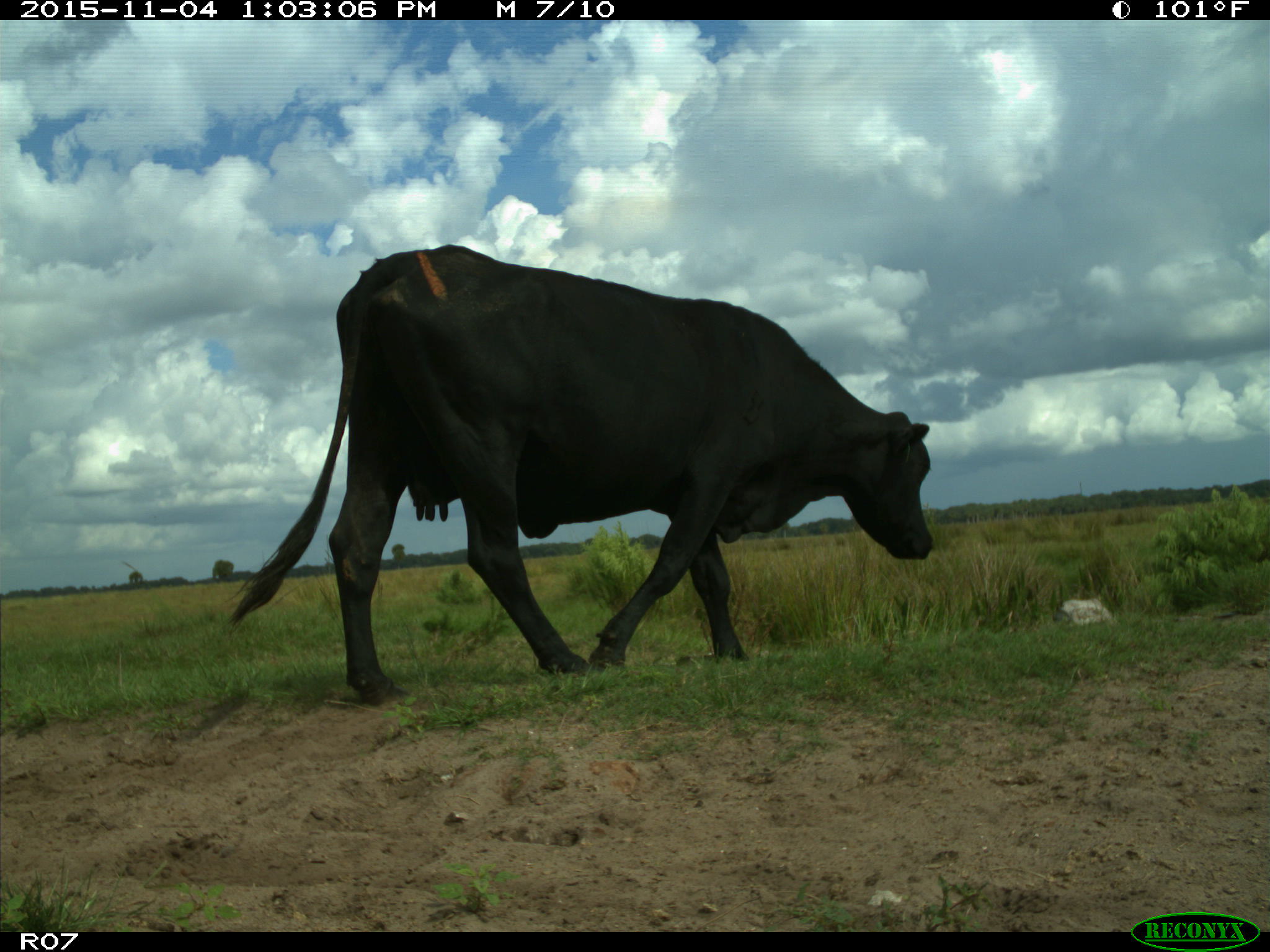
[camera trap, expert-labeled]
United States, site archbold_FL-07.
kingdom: Animalia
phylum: Chordata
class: Mammalia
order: Artiodactyla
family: Bovidae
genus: Bos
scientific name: Bos taurus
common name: domestic cow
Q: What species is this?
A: Bos taurus (domestic cow).